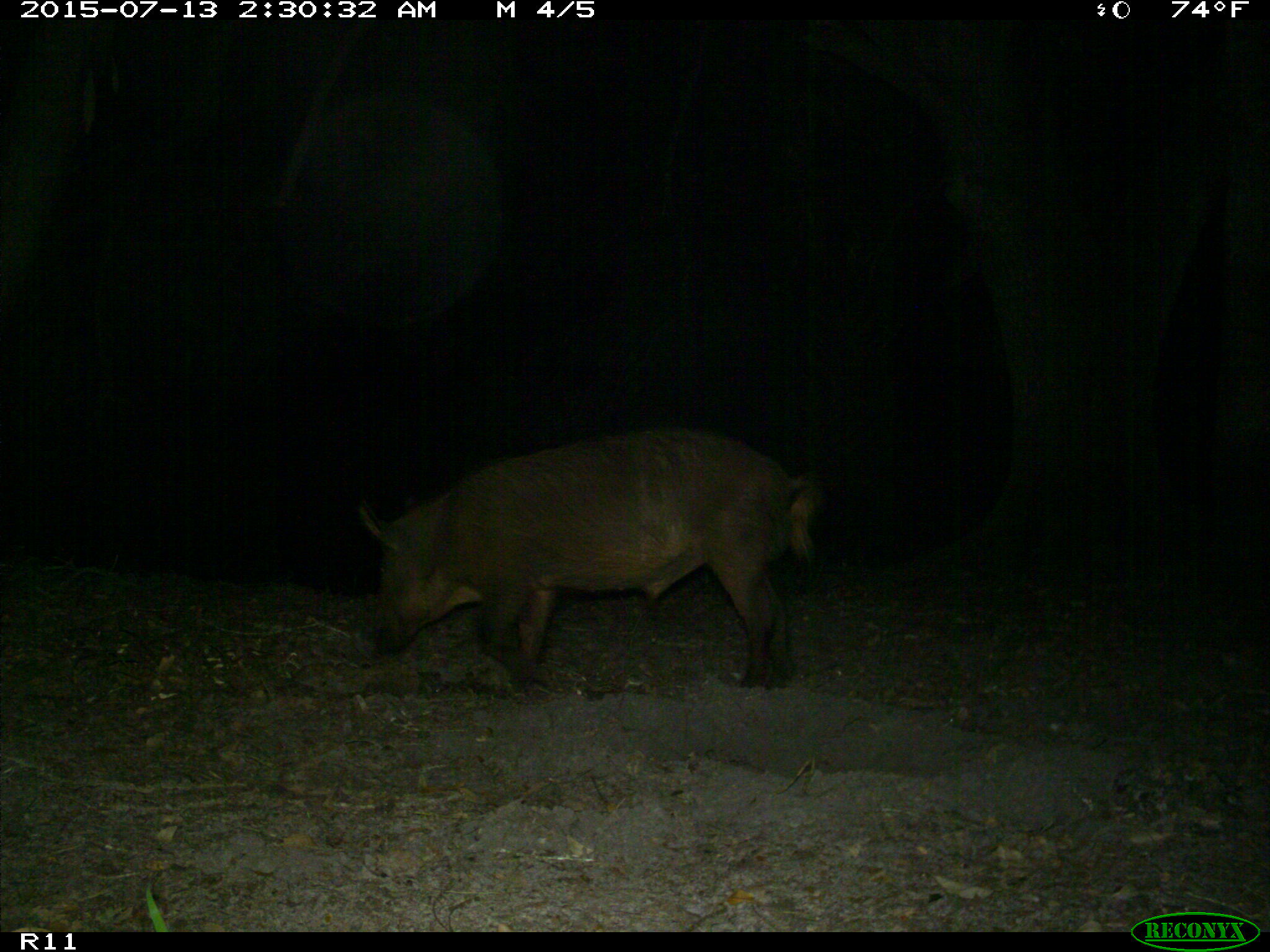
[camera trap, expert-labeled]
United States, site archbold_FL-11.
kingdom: Animalia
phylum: Chordata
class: Mammalia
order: Artiodactyla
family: Suidae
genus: Sus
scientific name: Sus scrofa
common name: wild boar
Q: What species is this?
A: Sus scrofa (wild boar).